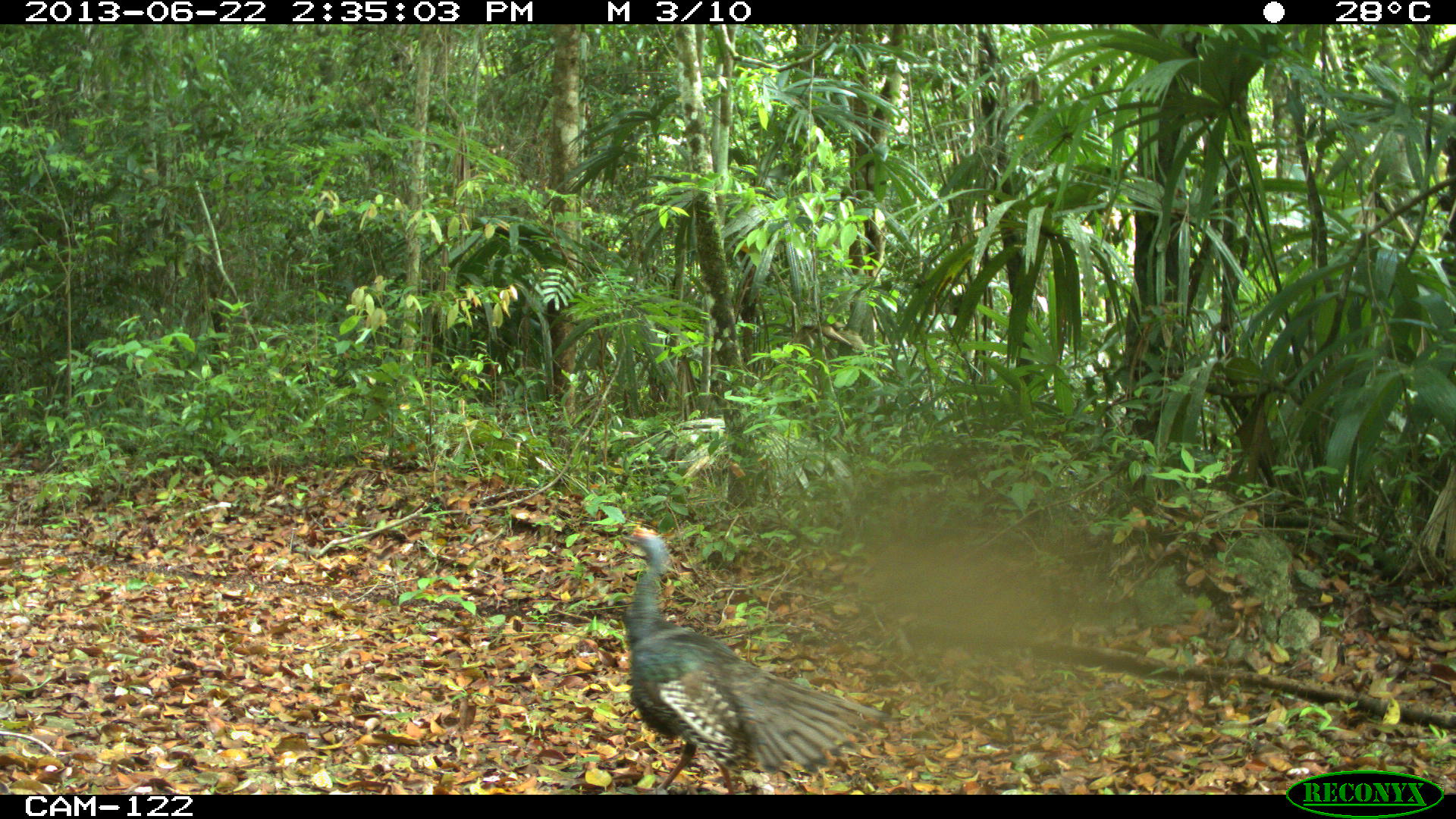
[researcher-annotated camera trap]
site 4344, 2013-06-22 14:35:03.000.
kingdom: Animalia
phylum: Chordata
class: Aves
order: Galliformes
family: Phasianidae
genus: Meleagris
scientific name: Meleagris ocellata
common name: ocellated turkey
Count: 3.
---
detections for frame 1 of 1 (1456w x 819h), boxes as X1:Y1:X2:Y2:
meleagris ocellata: 621:523:890:793